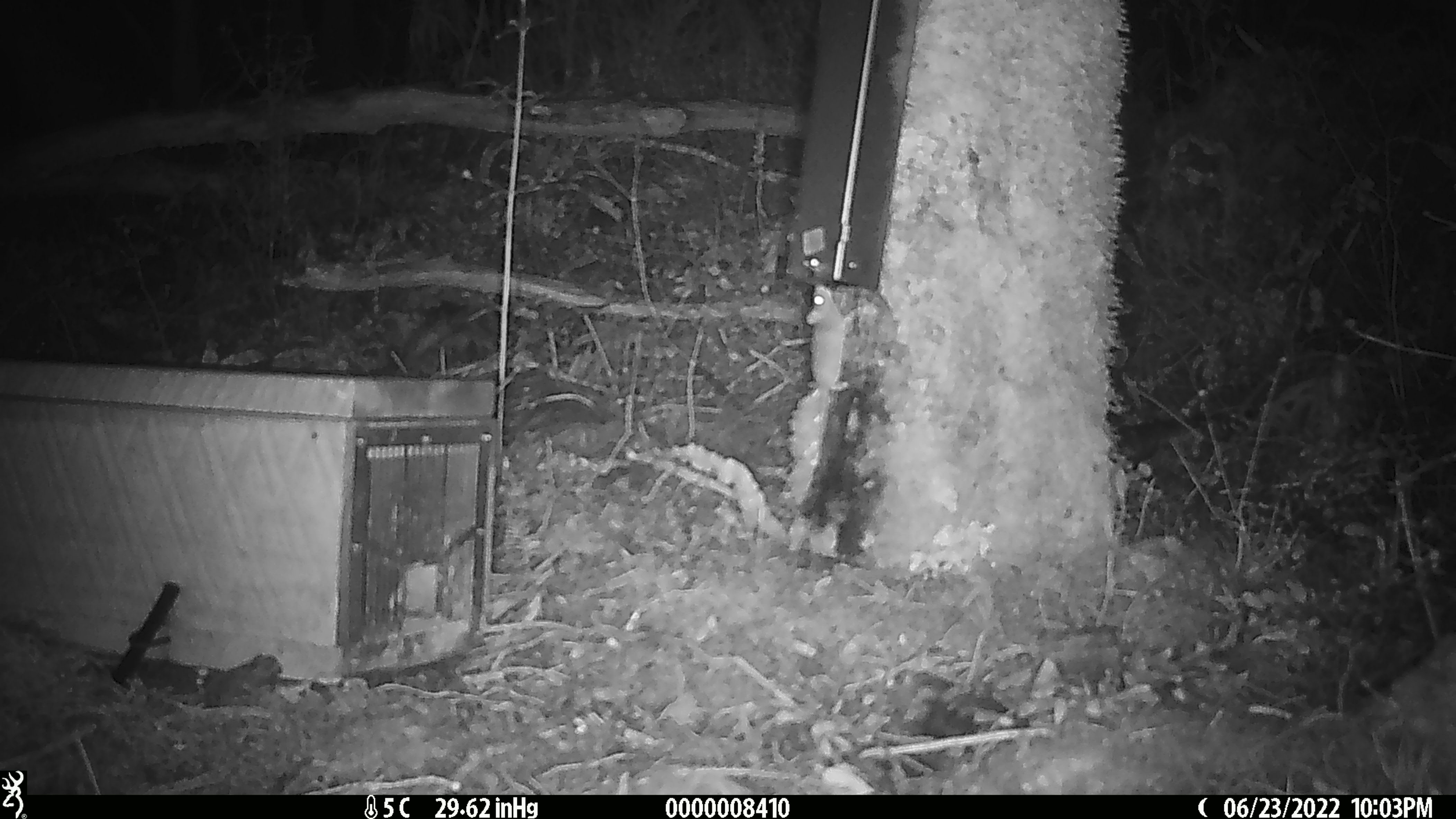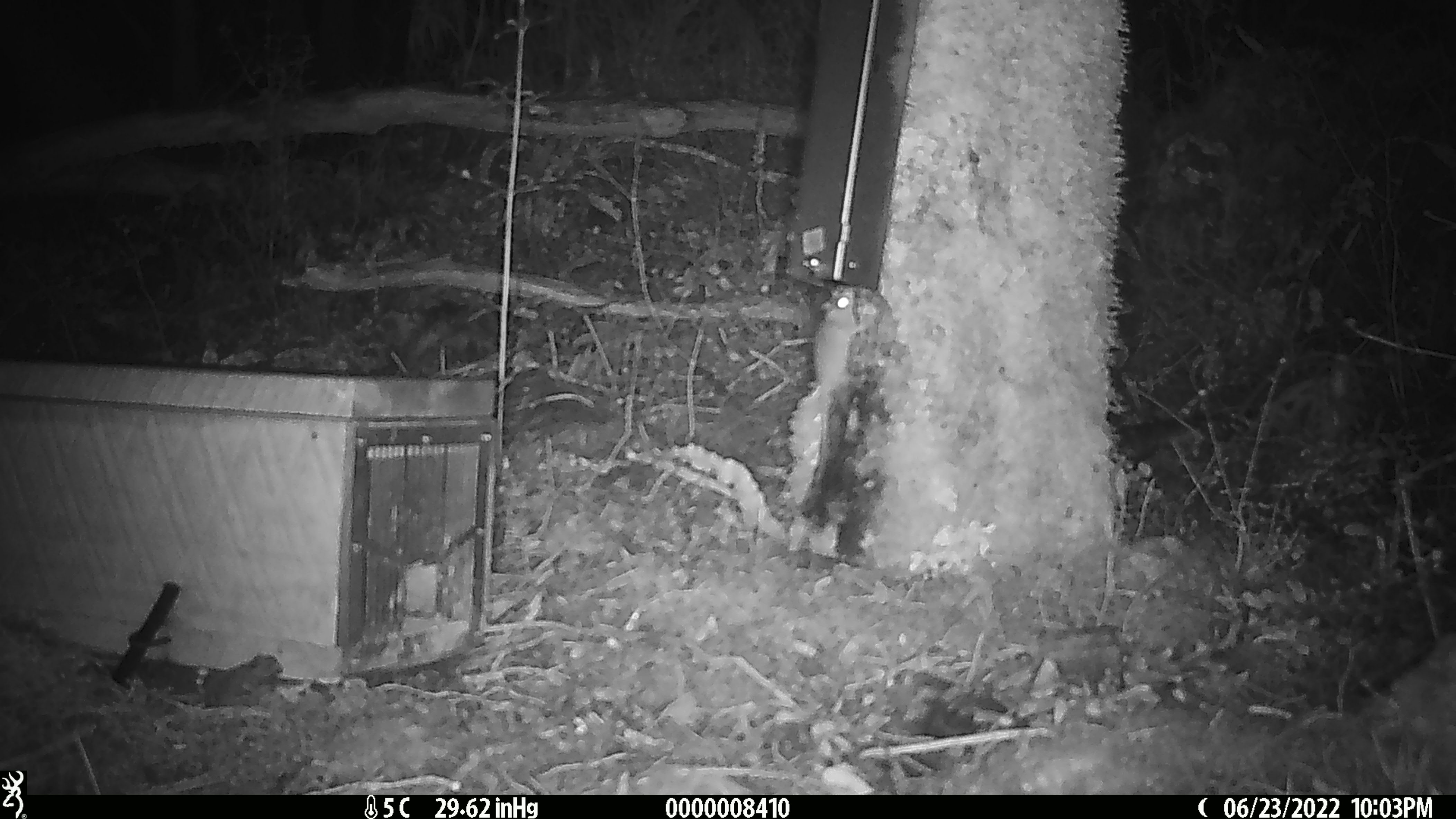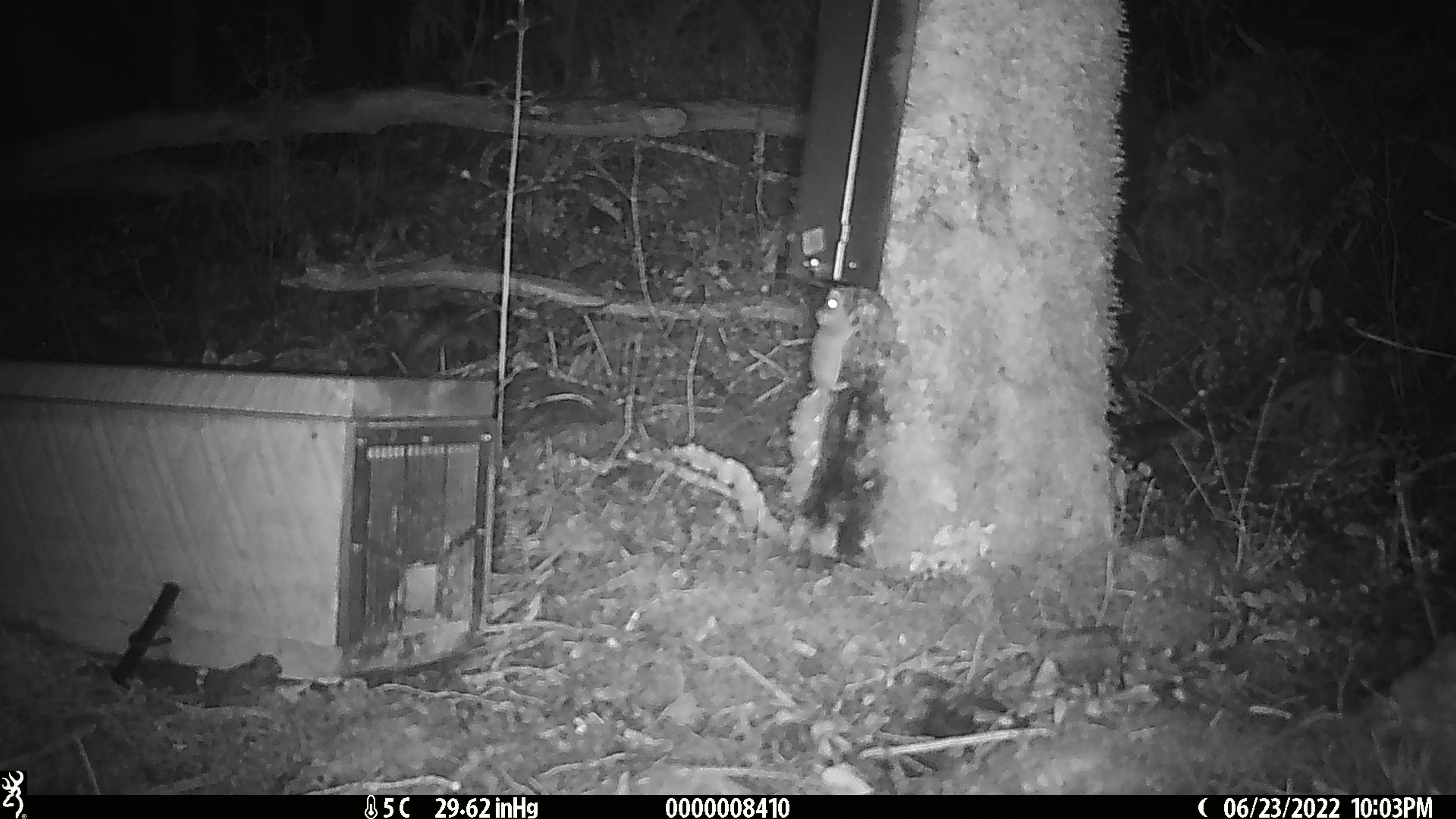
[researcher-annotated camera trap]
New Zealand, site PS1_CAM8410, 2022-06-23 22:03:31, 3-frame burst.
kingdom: Animalia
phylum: Chordata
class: Mammalia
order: Rodentia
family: Muridae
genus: Mus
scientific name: Mus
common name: mouse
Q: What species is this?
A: Mouse (Mus).